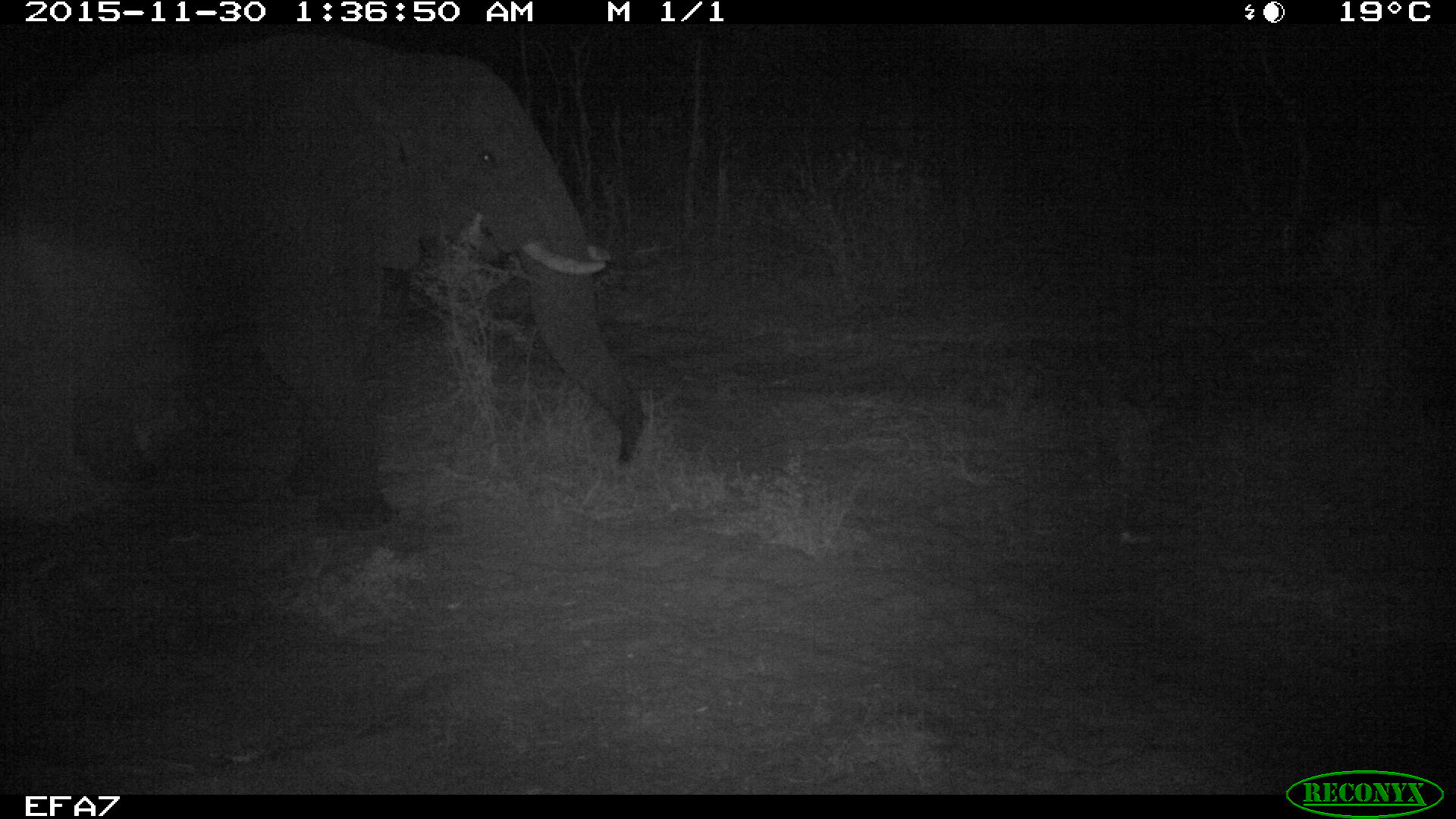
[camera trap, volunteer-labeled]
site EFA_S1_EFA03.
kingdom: Animalia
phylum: Chordata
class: Mammalia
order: Proboscidea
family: Elephantidae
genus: Loxodonta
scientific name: Loxodonta africana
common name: african bush elephant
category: elephant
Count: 1.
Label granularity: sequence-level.